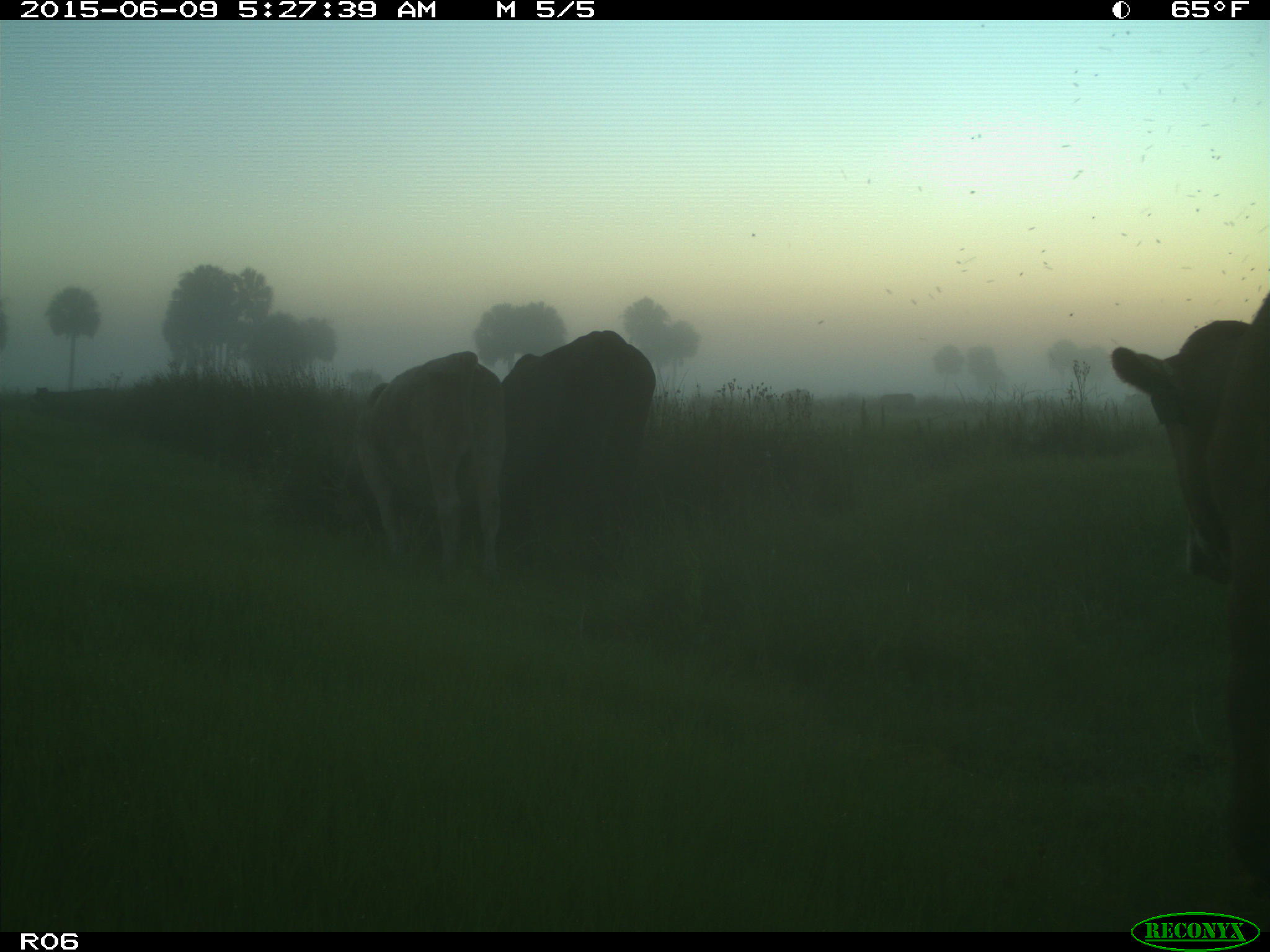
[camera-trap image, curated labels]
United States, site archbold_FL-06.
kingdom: Animalia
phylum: Chordata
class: Mammalia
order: Artiodactyla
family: Bovidae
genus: Bos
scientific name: Bos taurus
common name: domestic cow